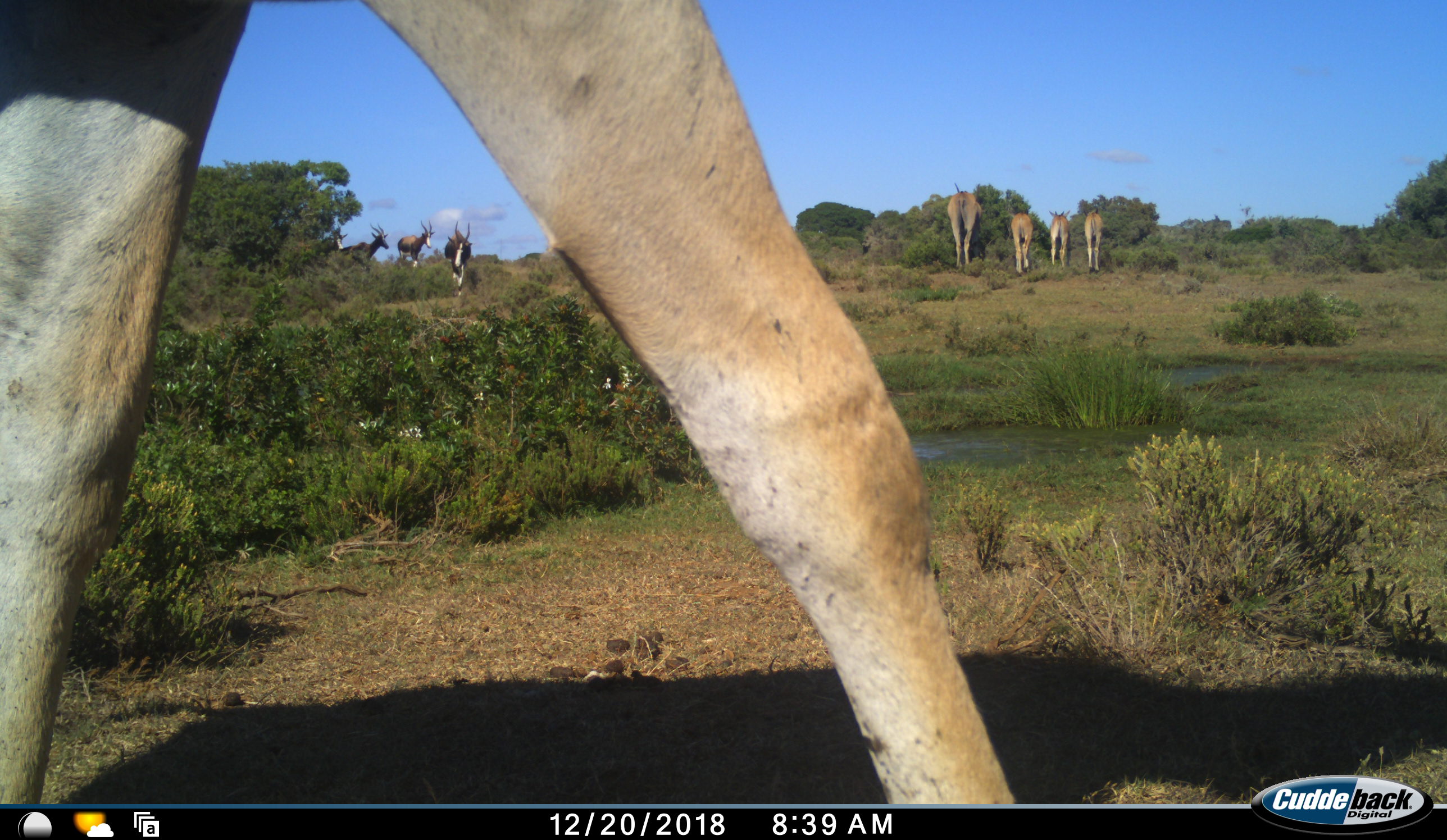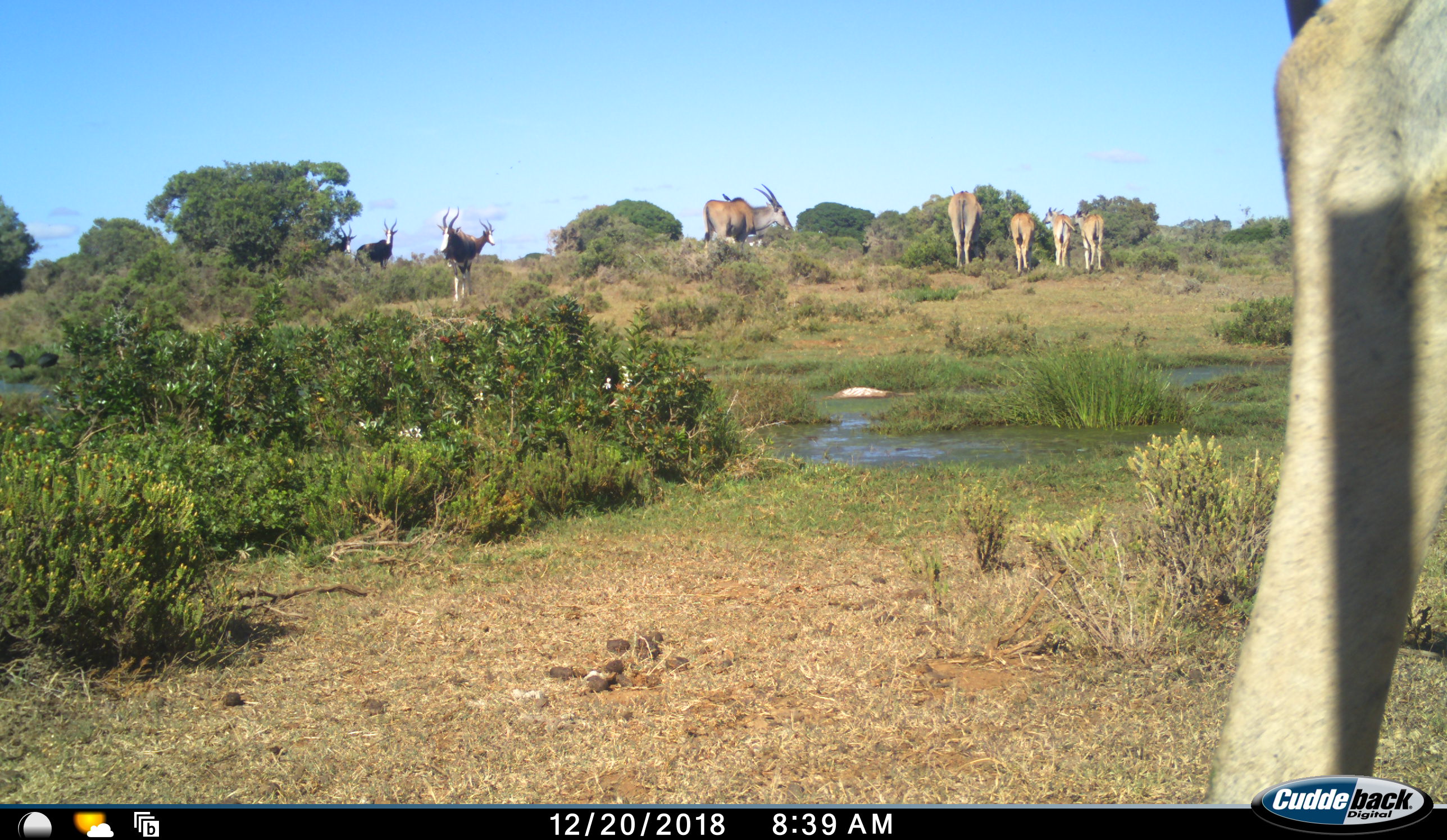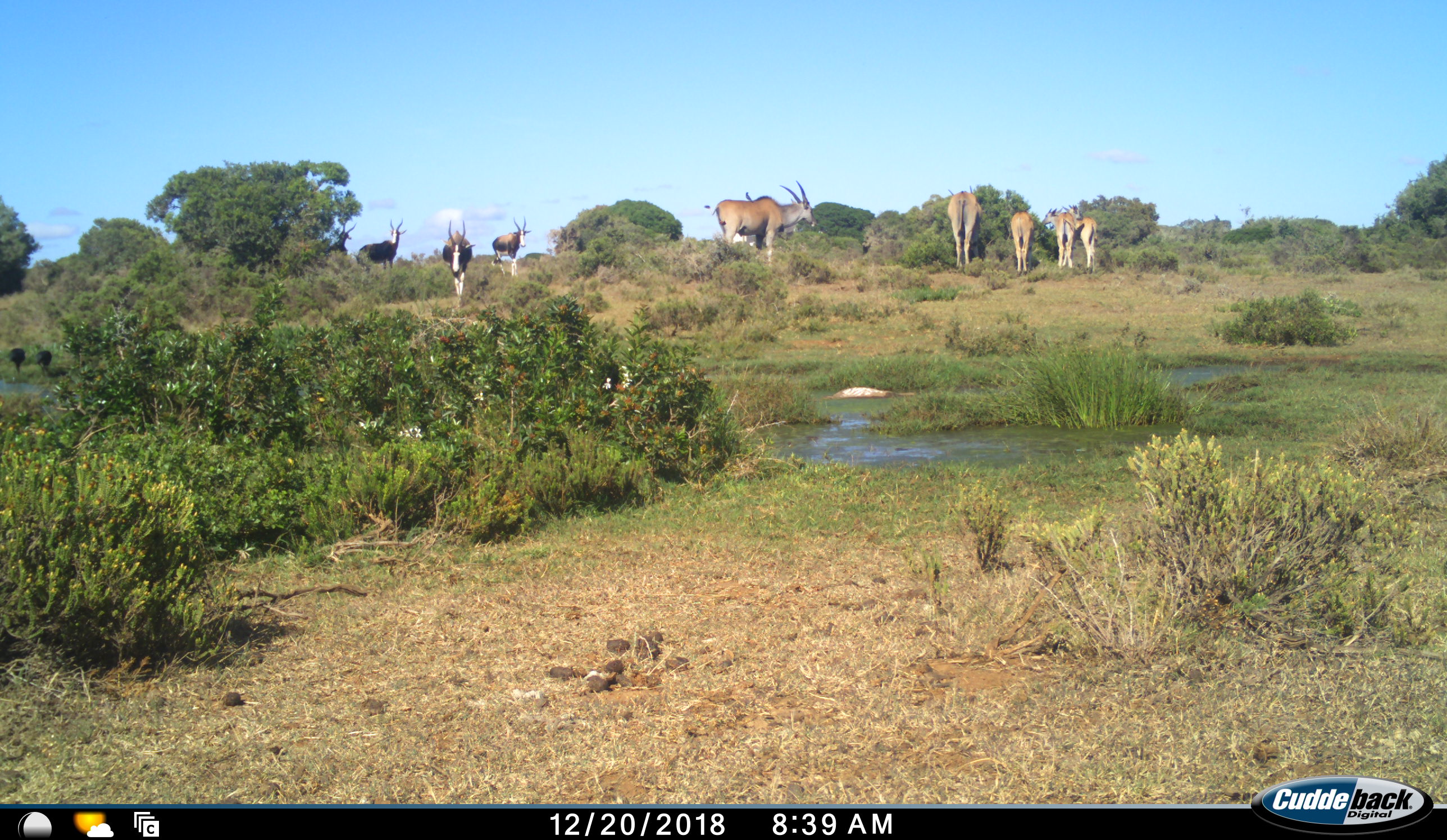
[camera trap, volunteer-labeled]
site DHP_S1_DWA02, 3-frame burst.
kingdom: Animalia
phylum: Chordata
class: Mammalia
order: Artiodactyla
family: Bovidae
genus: Damaliscus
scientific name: Damaliscus pygargus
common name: bontebok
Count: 4.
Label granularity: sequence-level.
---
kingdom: Animalia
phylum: Chordata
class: Mammalia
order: Artiodactyla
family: Bovidae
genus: Tragelaphus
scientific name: Tragelaphus oryx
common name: eland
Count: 6.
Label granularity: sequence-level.